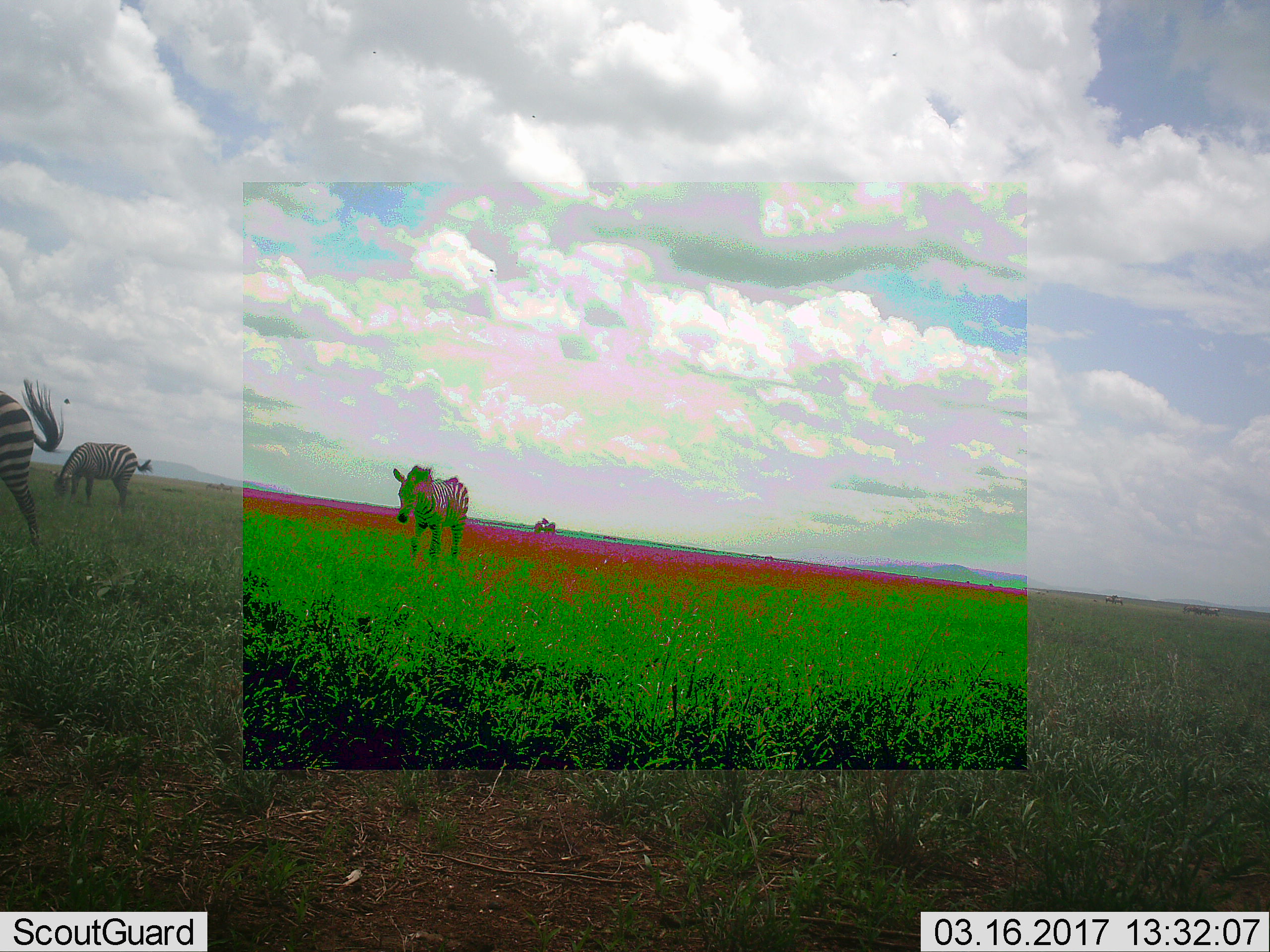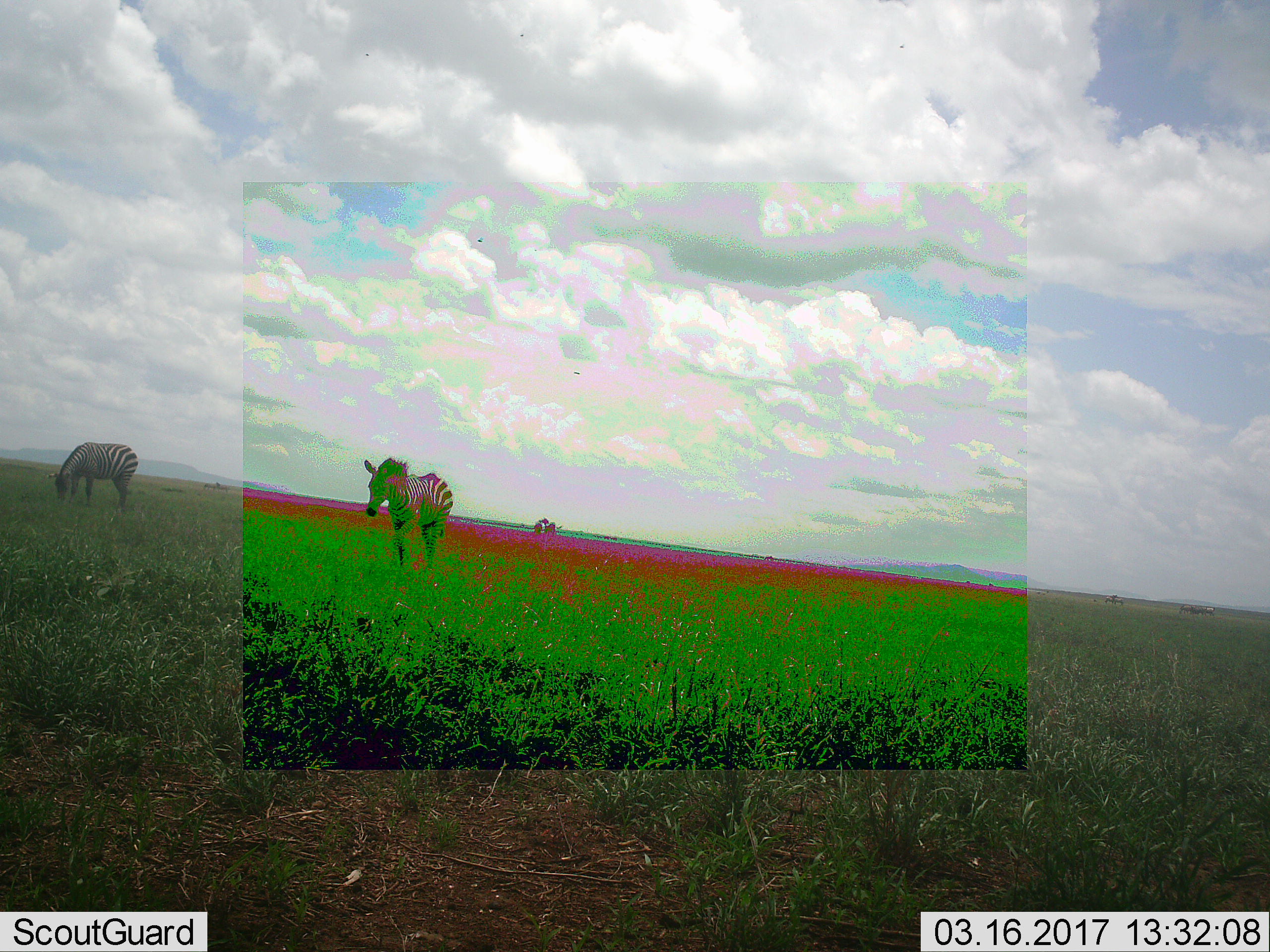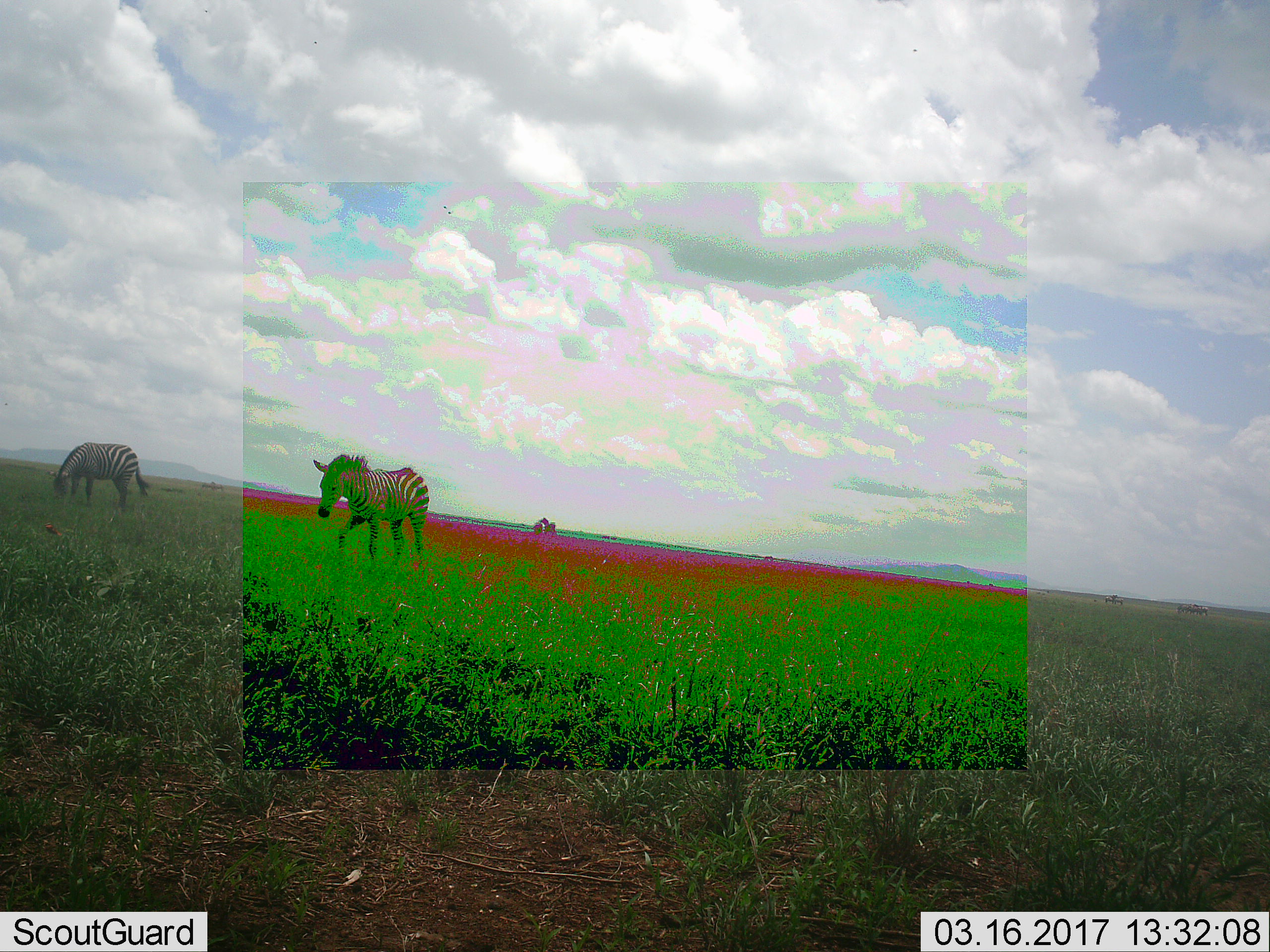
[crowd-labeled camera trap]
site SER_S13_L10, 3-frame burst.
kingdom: Animalia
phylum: Chordata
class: Mammalia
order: Perissodactyla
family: Equidae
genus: Equus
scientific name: Equus quagga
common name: plains zebra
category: zebraplains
Zebraplains (plains zebra) (Equus quagga), count 3. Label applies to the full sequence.